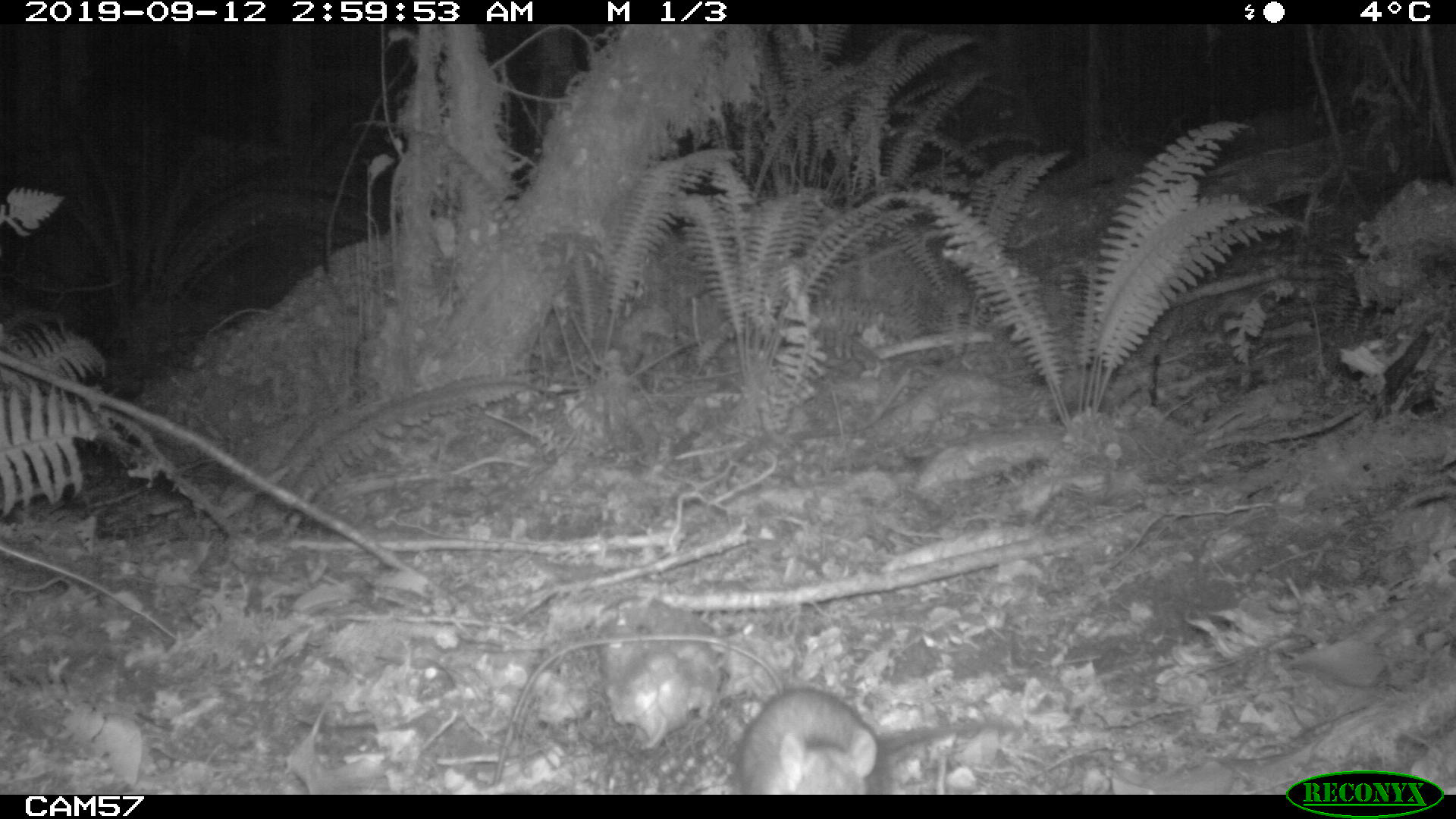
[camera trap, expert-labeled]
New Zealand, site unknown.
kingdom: Animalia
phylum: Chordata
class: Mammalia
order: Rodentia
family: Muridae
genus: Rattus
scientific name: Rattus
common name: rat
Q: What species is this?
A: Rat (Rattus).